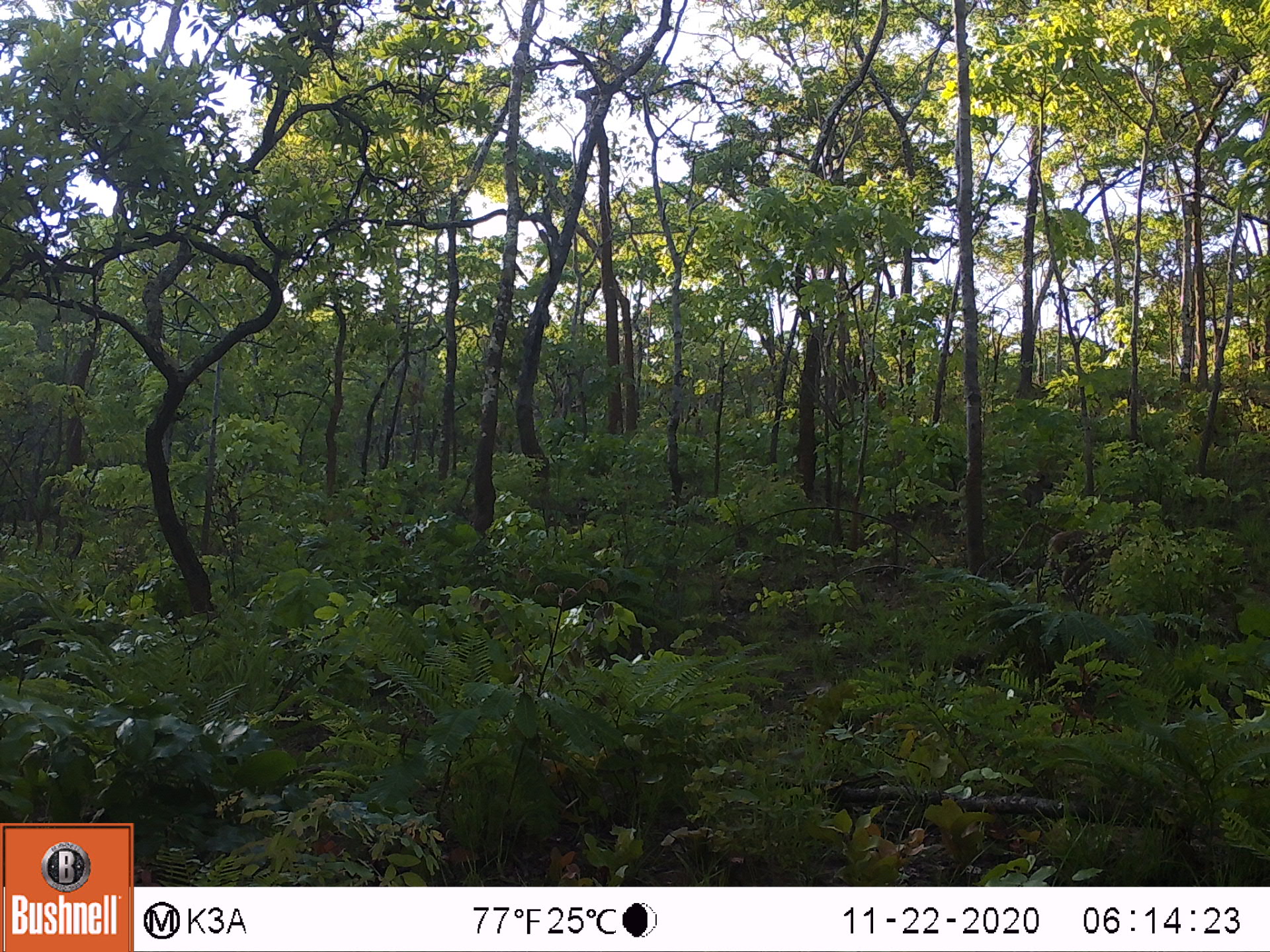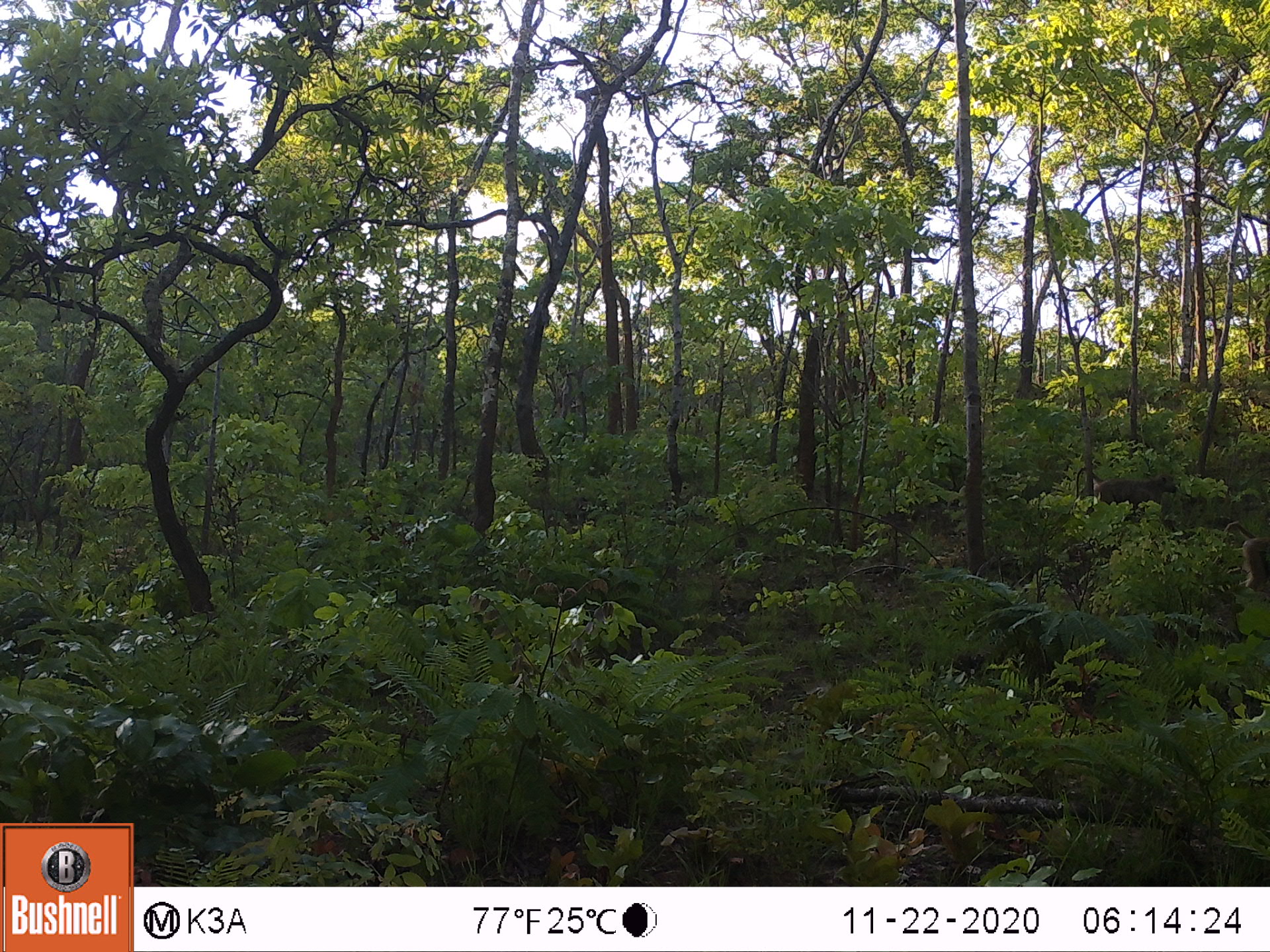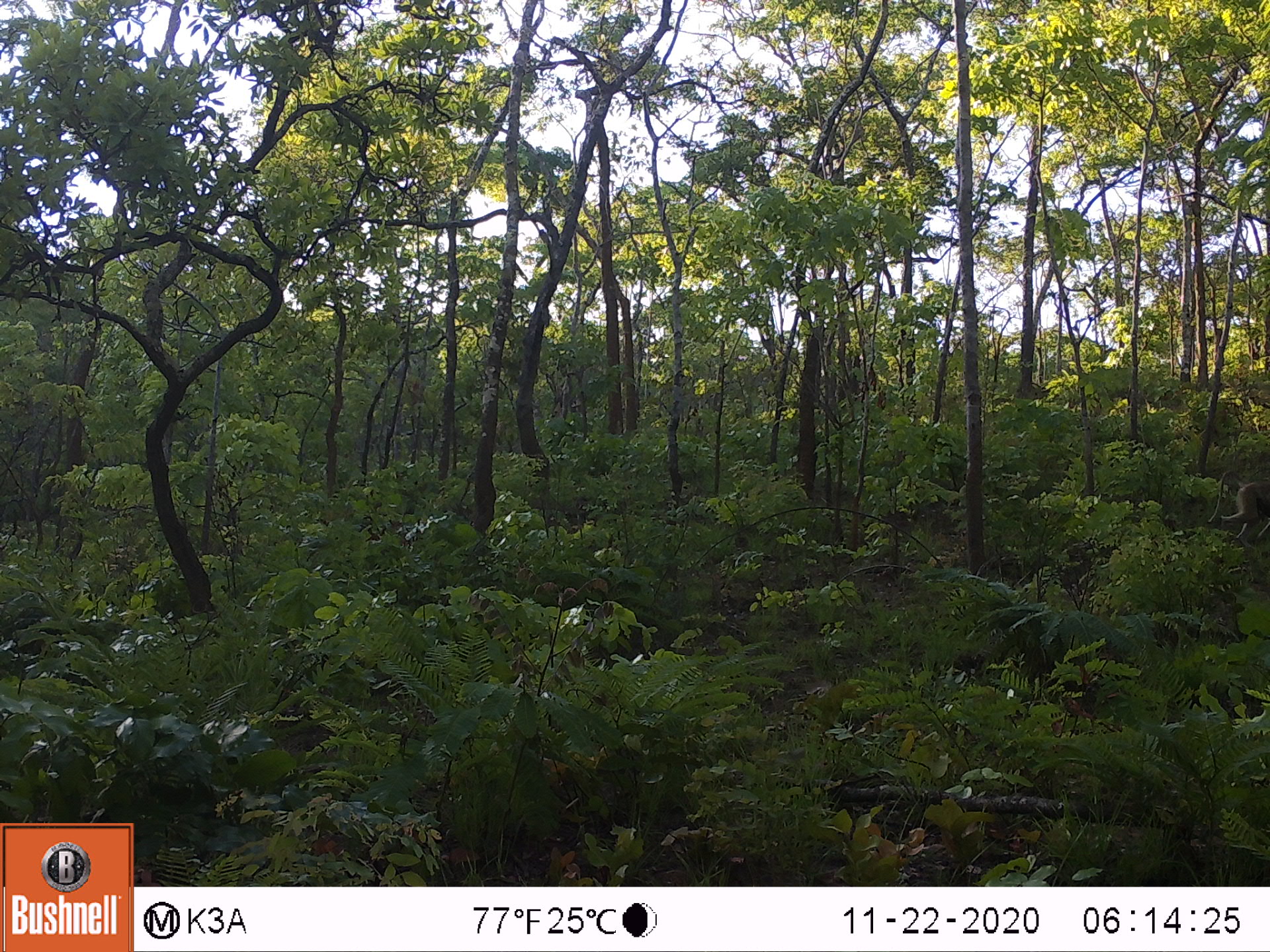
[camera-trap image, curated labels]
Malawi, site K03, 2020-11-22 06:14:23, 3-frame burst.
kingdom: Animalia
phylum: Chordata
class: Mammalia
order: Primates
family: Cercopithecidae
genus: Papio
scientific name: Papio cynocephalus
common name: yellow baboon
Yellow baboon (Papio cynocephalus), count 1.